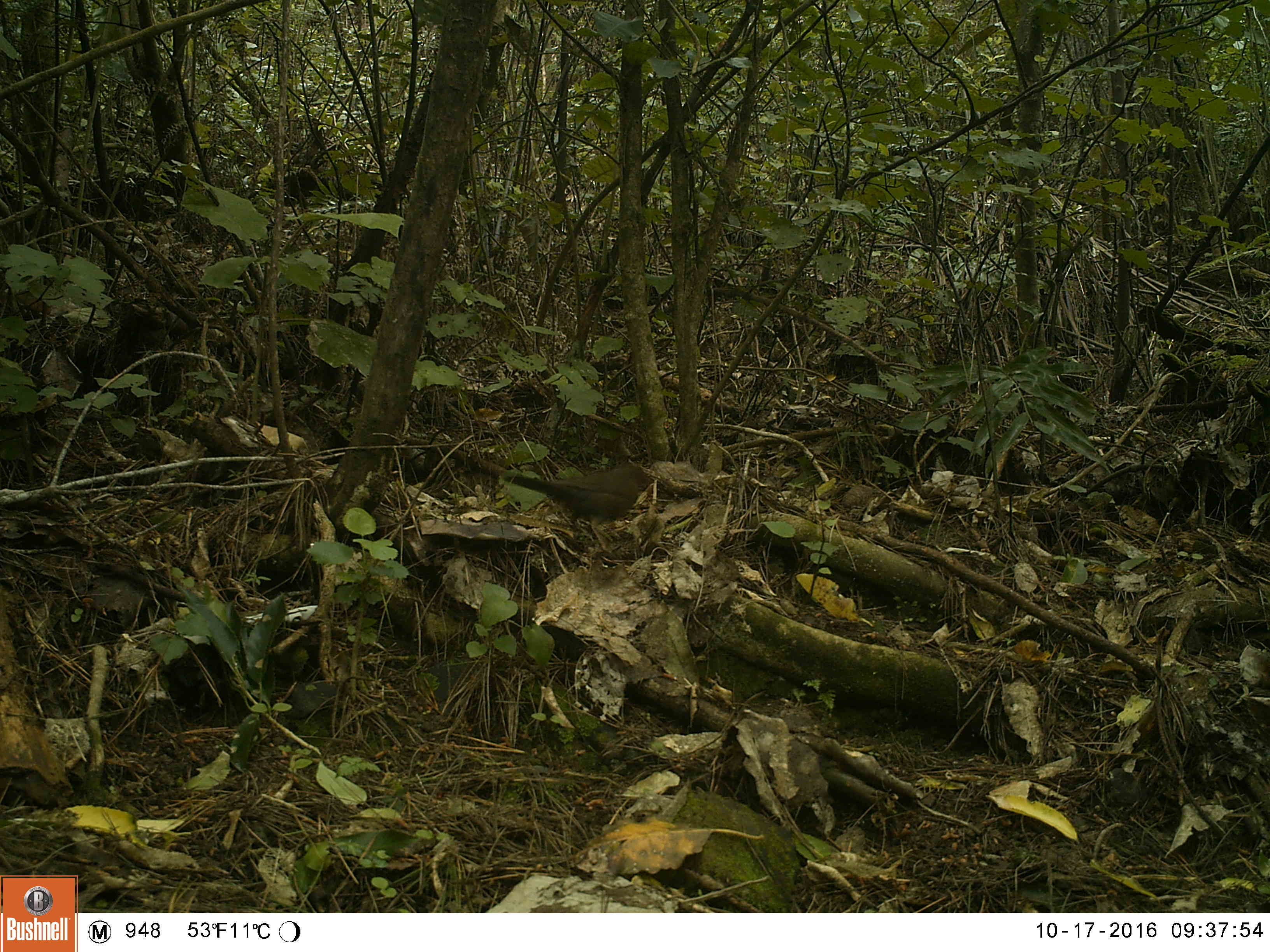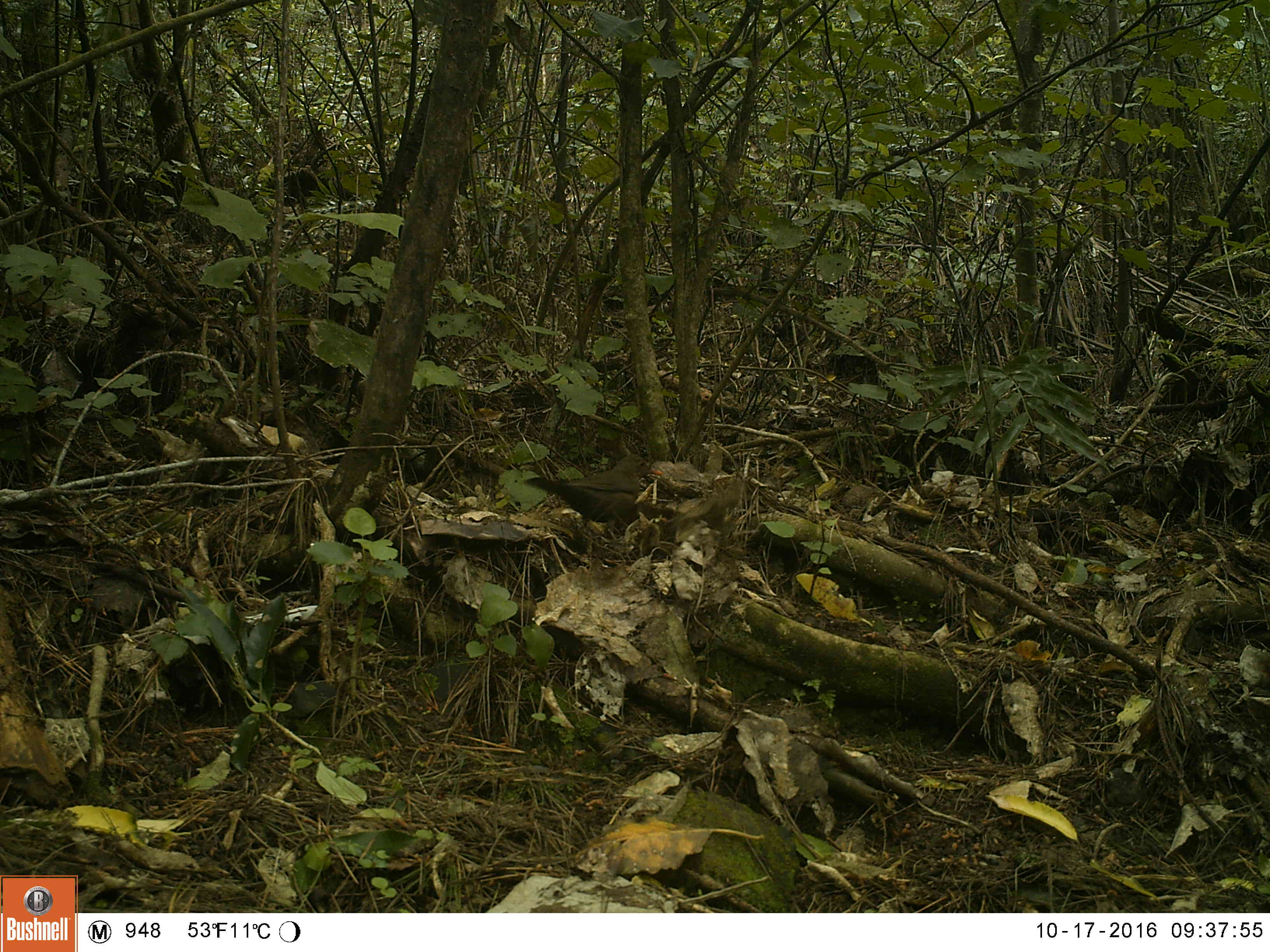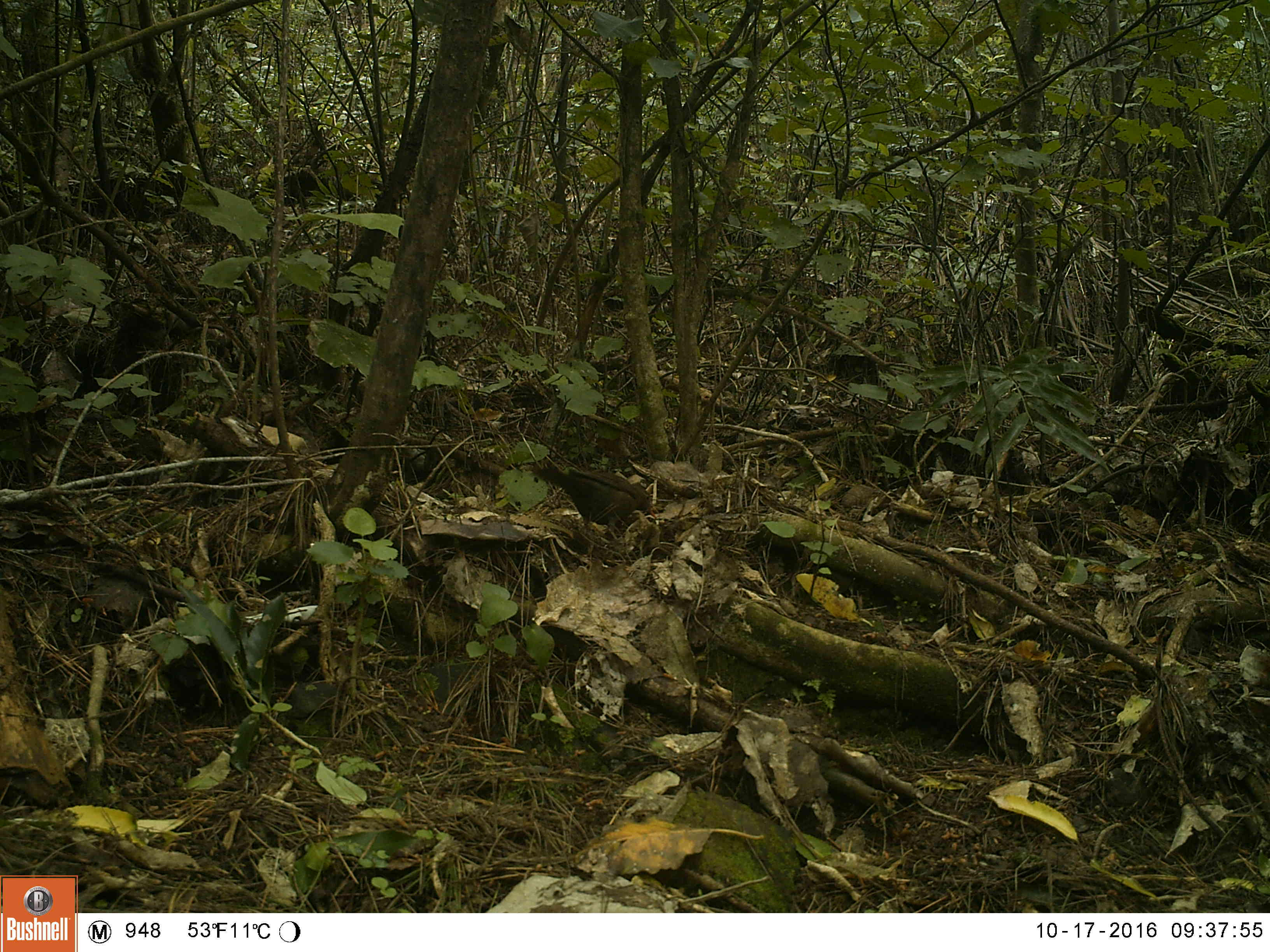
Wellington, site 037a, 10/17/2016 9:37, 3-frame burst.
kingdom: Animalia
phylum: Chordata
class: Aves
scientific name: Aves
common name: bird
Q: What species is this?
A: Bird (Aves).